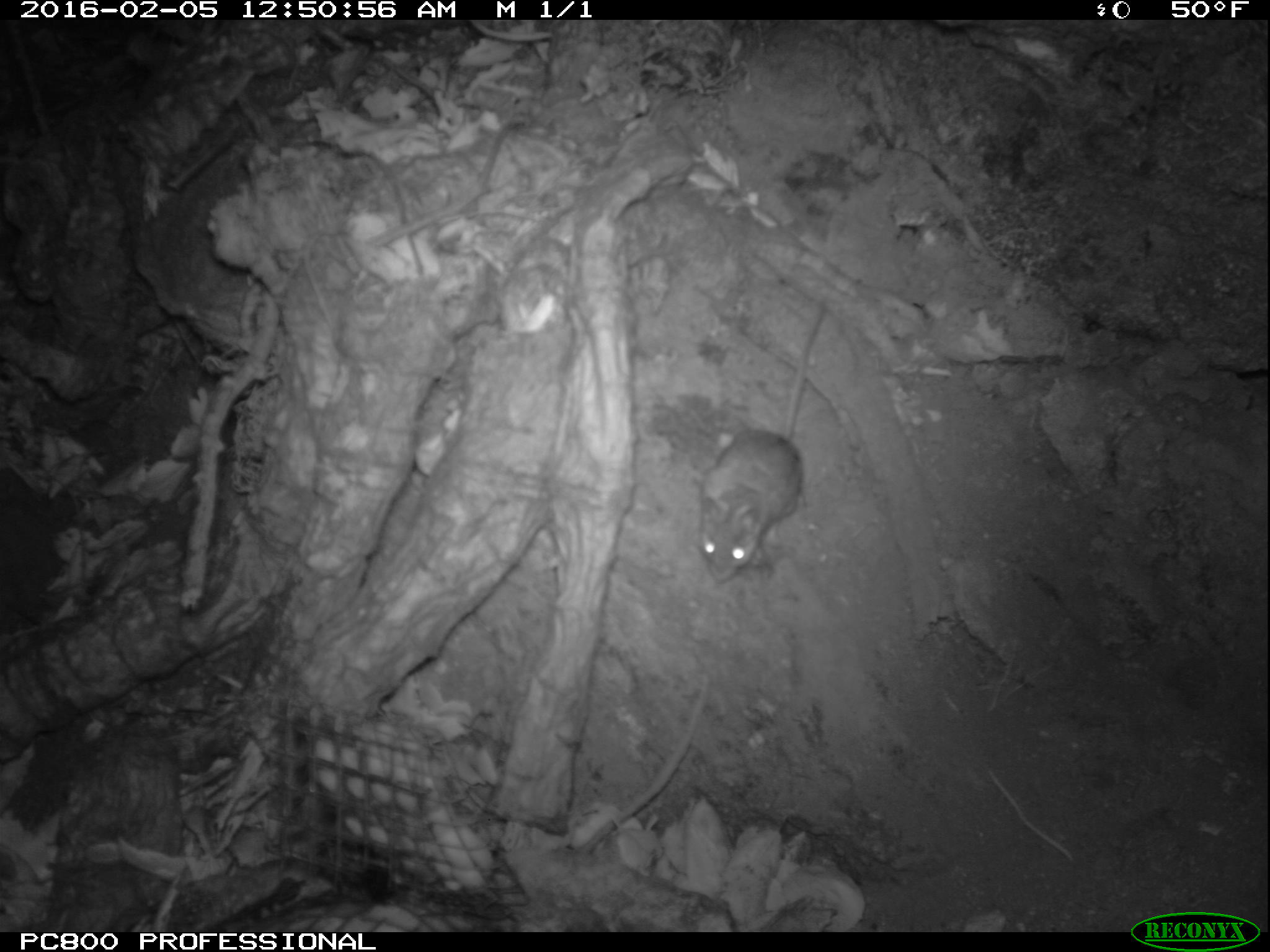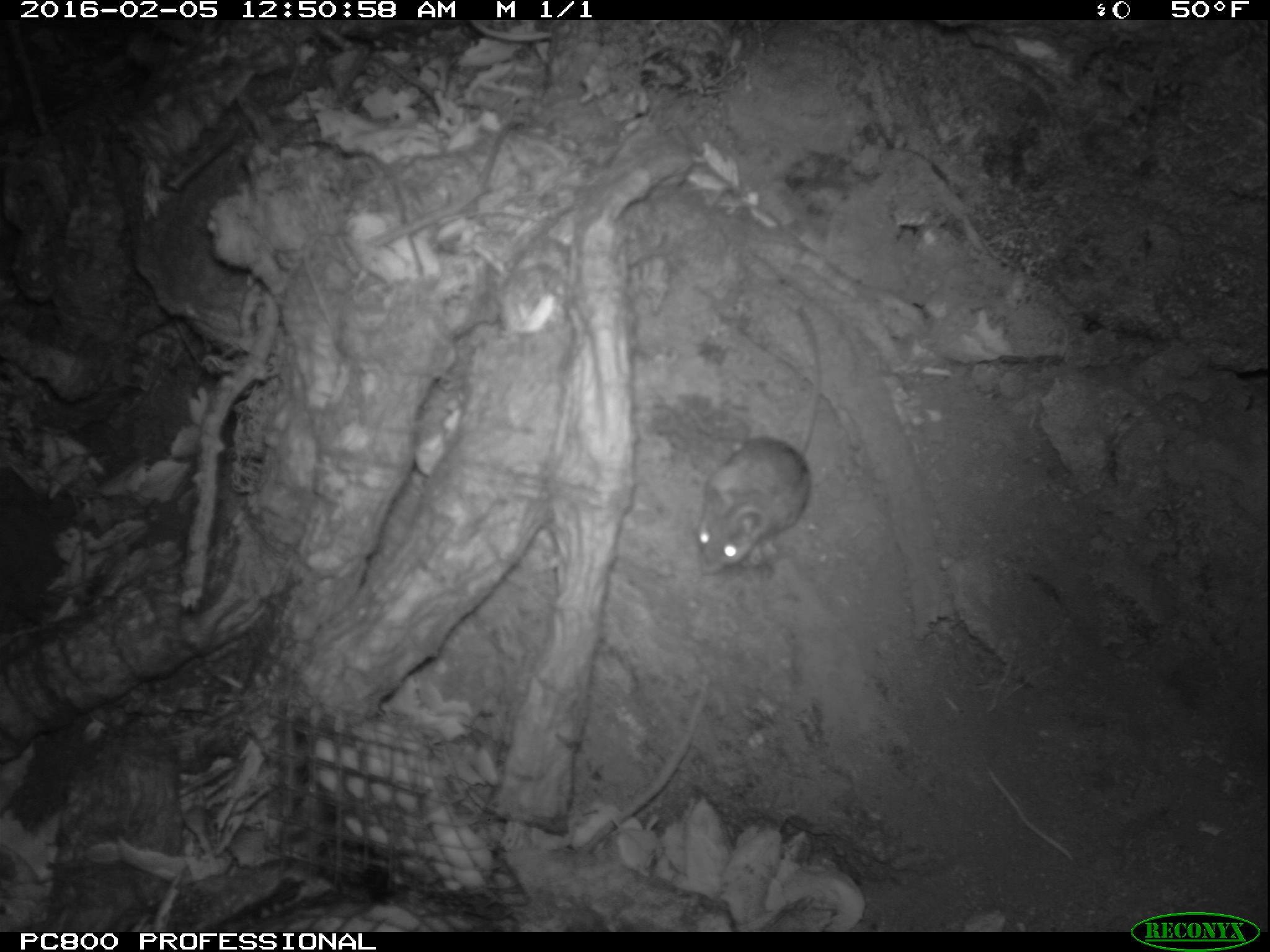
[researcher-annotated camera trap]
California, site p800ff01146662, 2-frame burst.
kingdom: Animalia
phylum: Chordata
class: Mammalia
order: Rodentia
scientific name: Rodentia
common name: rodent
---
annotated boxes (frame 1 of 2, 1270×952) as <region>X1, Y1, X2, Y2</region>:
rodent: <region>697, 301, 824, 584</region>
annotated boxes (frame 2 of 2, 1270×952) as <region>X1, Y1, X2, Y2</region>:
rodent: <region>695, 306, 819, 573</region>